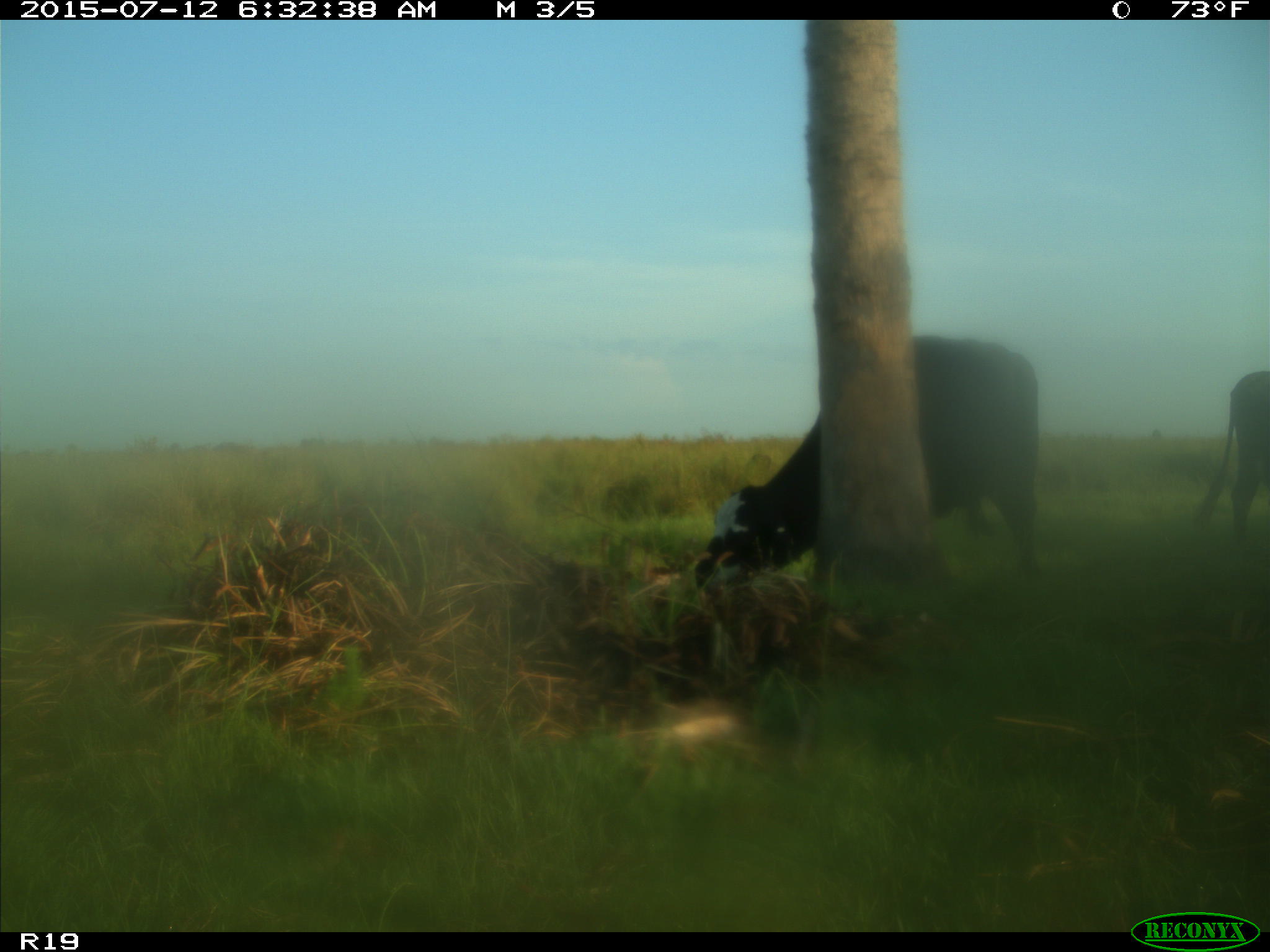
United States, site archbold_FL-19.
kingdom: Animalia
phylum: Chordata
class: Mammalia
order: Artiodactyla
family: Bovidae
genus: Bos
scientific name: Bos taurus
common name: domestic cow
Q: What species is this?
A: Bos taurus (domestic cow).